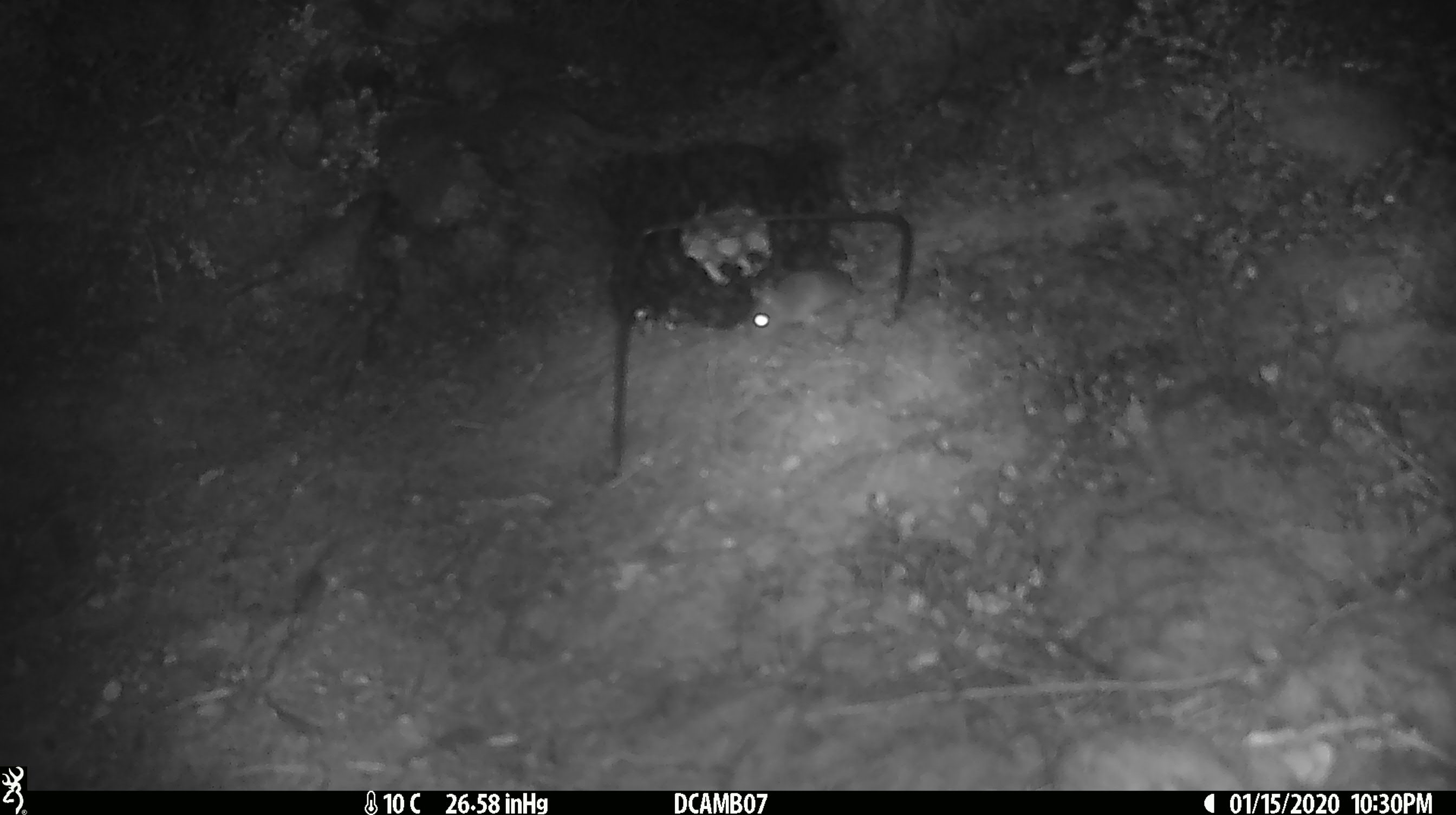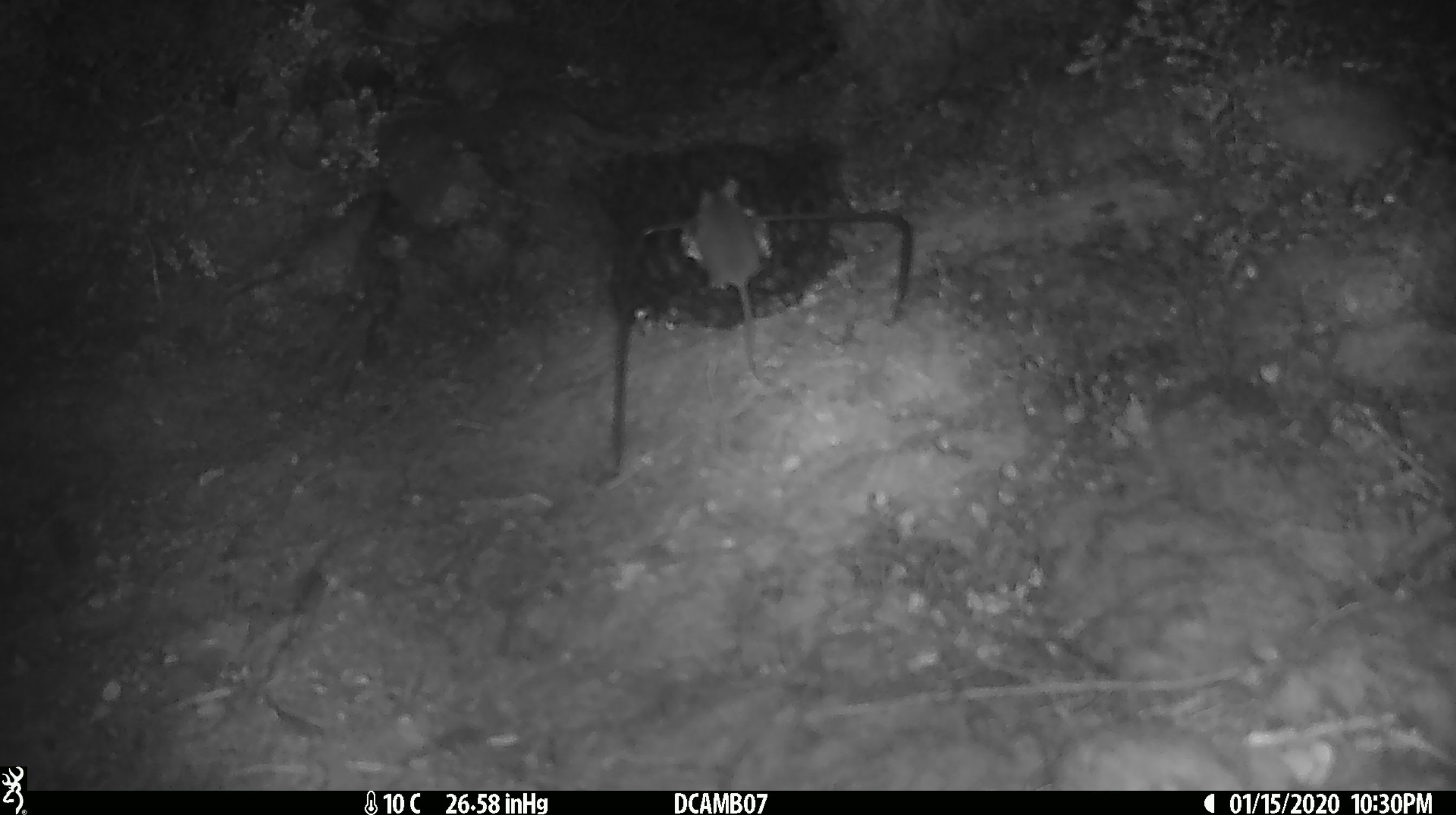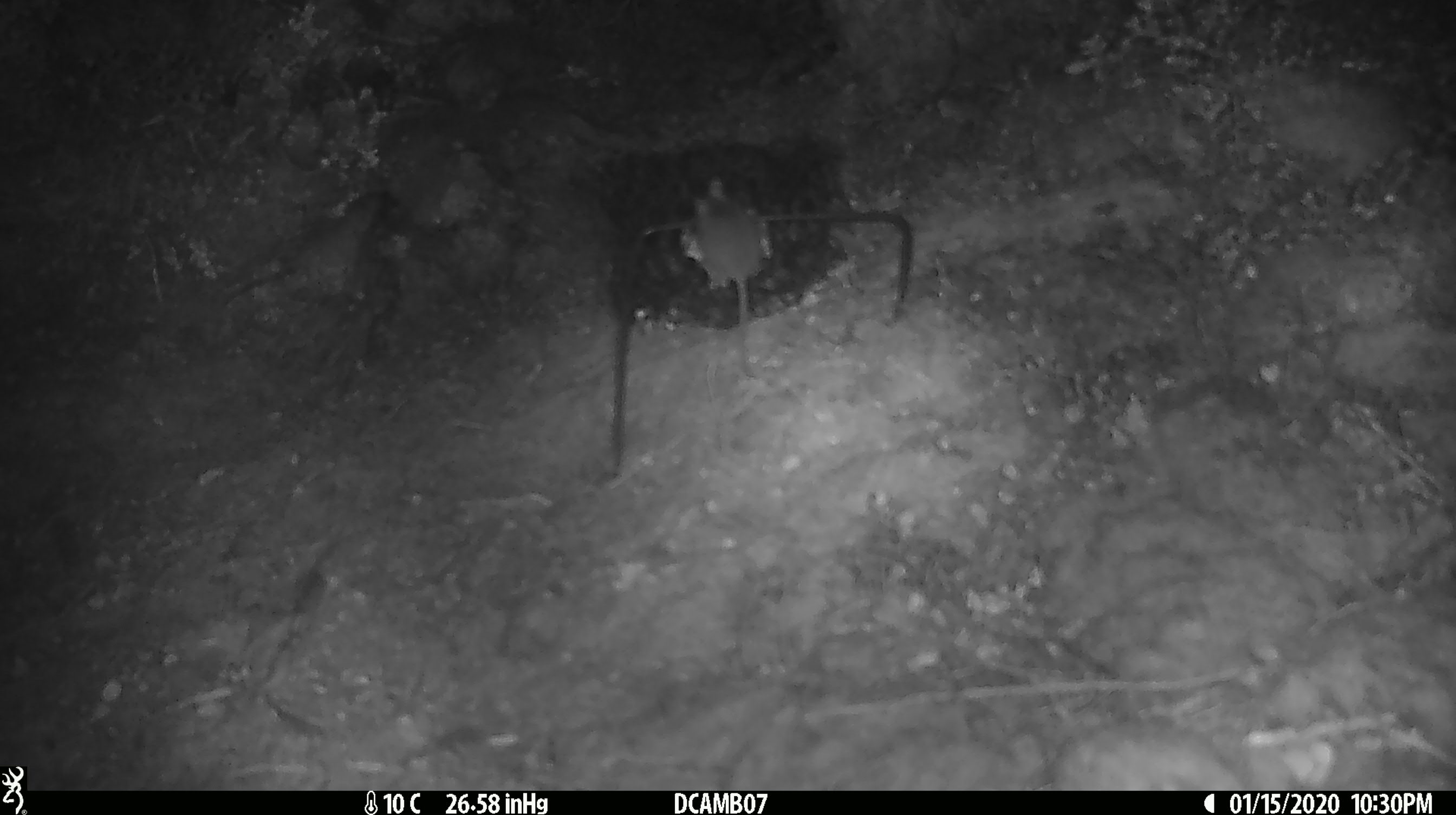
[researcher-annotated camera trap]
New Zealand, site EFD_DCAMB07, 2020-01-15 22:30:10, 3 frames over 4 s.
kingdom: Animalia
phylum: Chordata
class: Mammalia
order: Rodentia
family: Muridae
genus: Mus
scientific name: Mus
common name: mouse